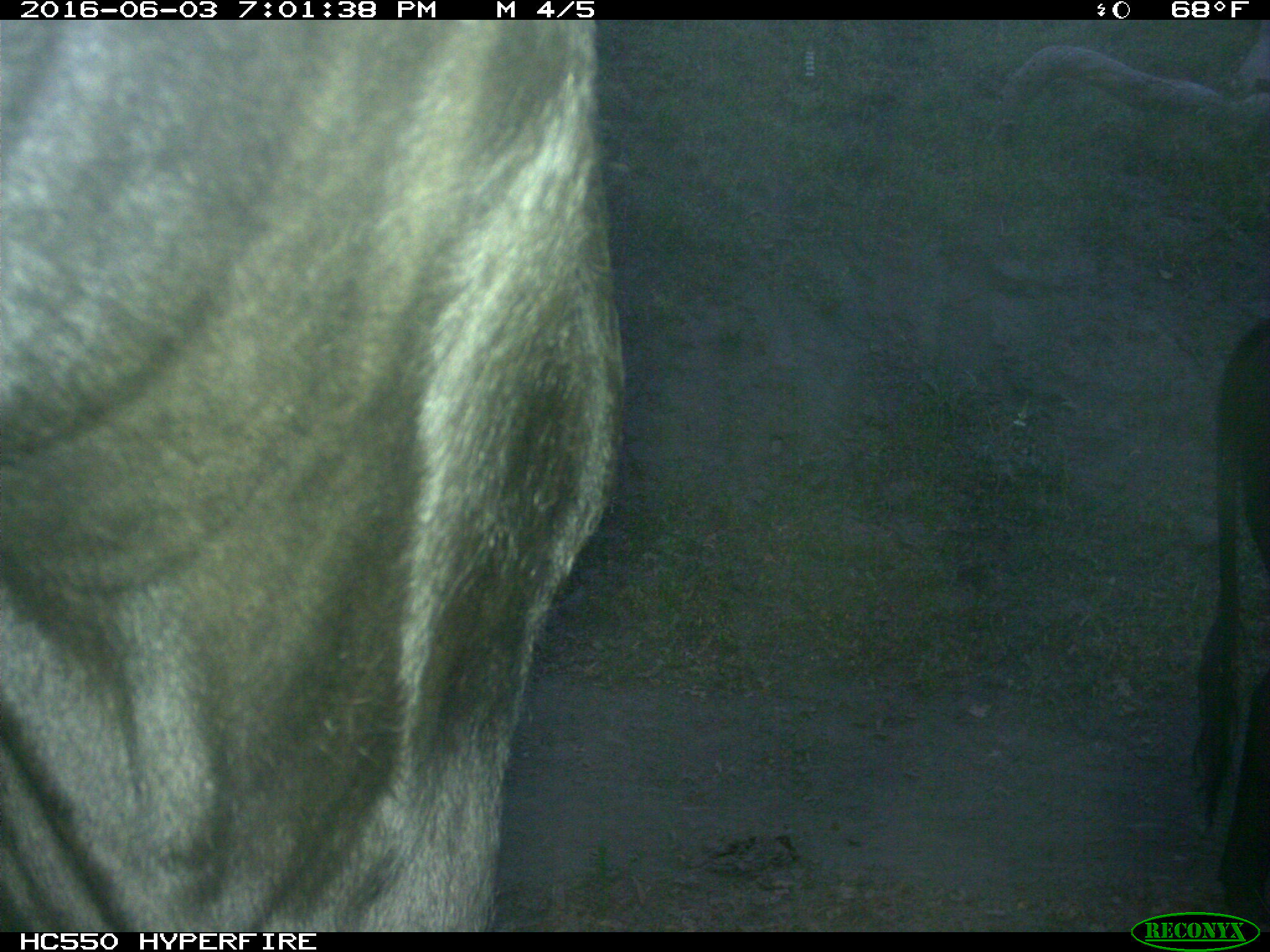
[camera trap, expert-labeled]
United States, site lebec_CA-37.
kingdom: Animalia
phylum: Chordata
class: Mammalia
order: Artiodactyla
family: Bovidae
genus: Bos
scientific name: Bos taurus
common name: domestic cow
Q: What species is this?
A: Bos taurus (domestic cow).